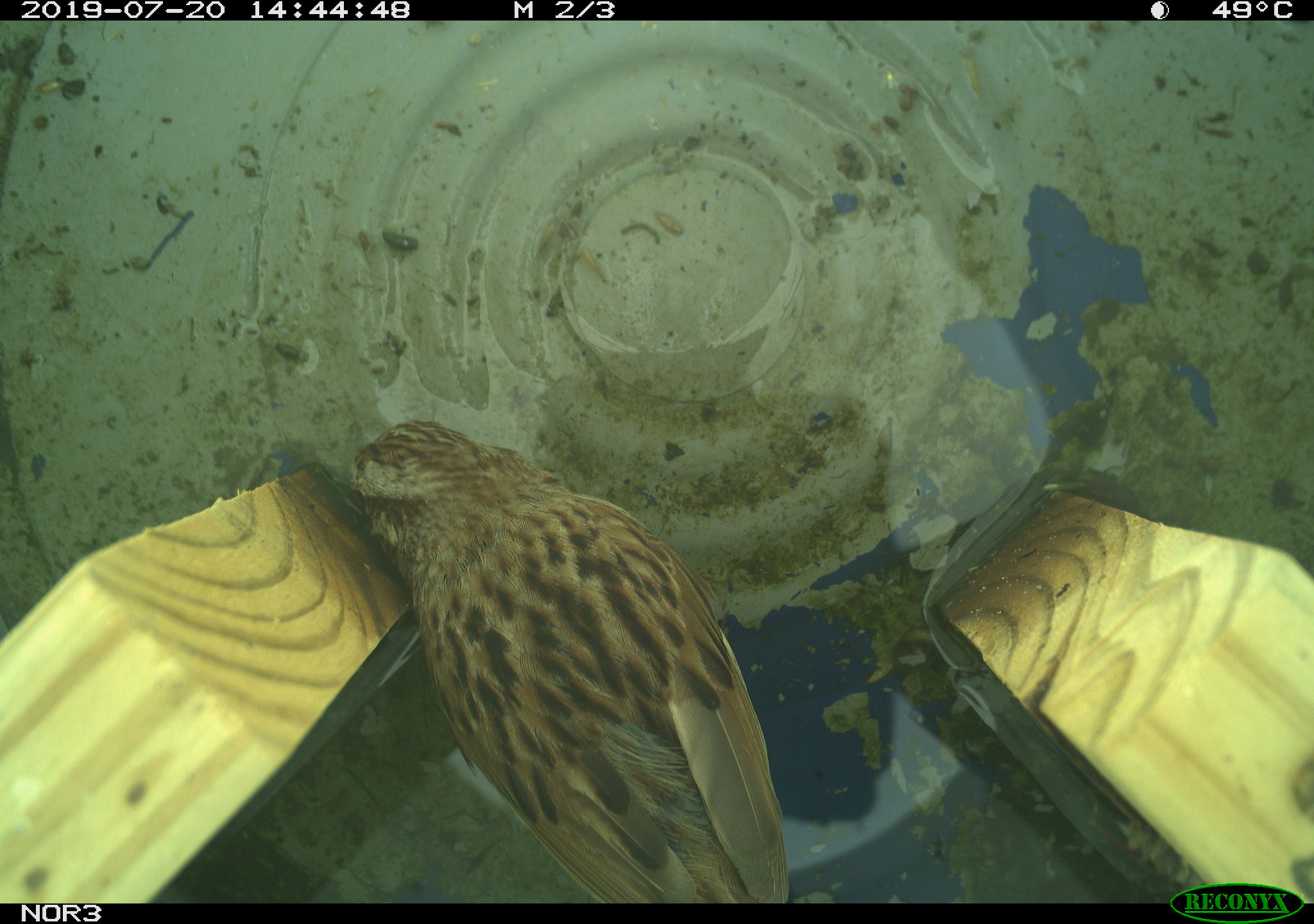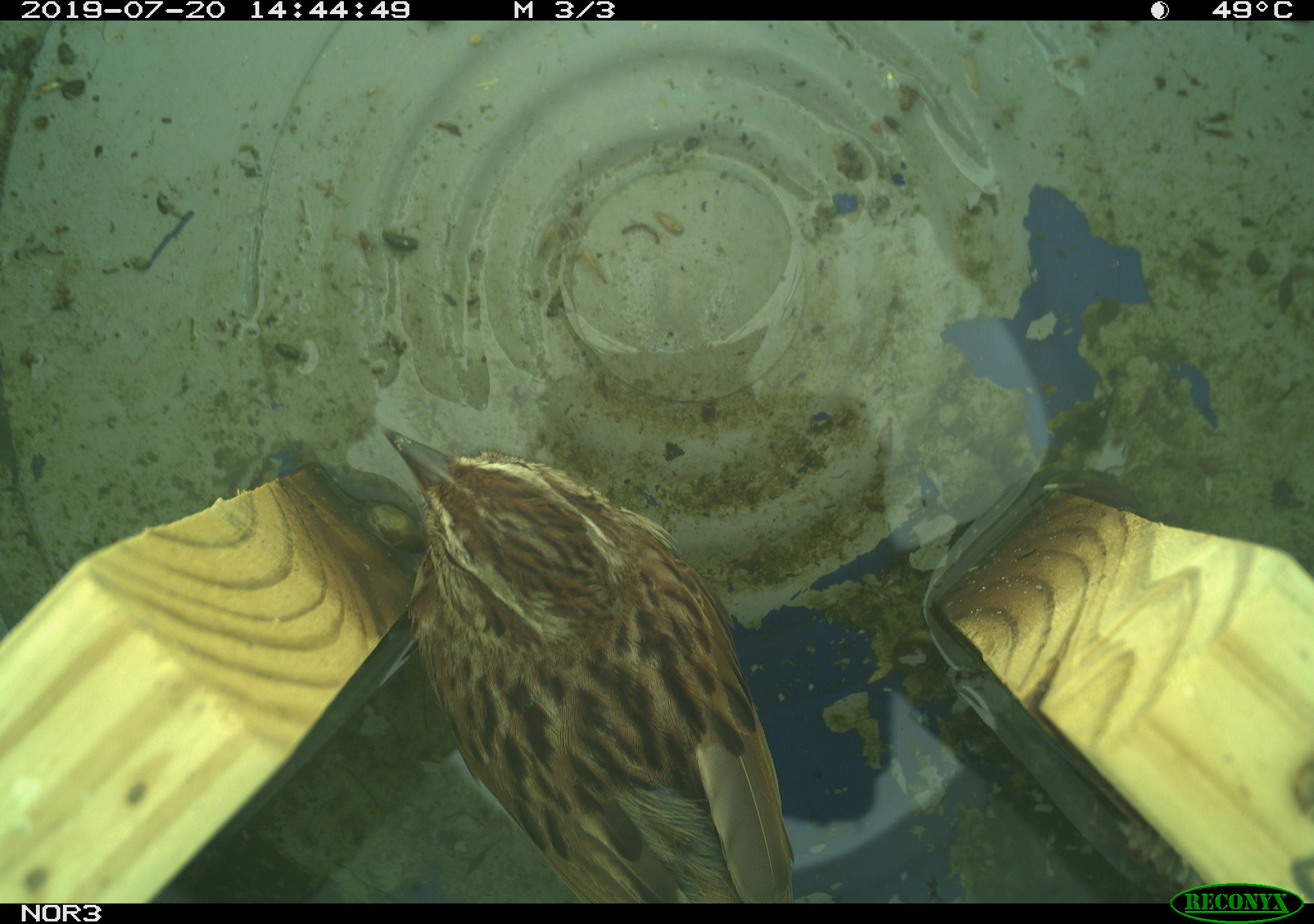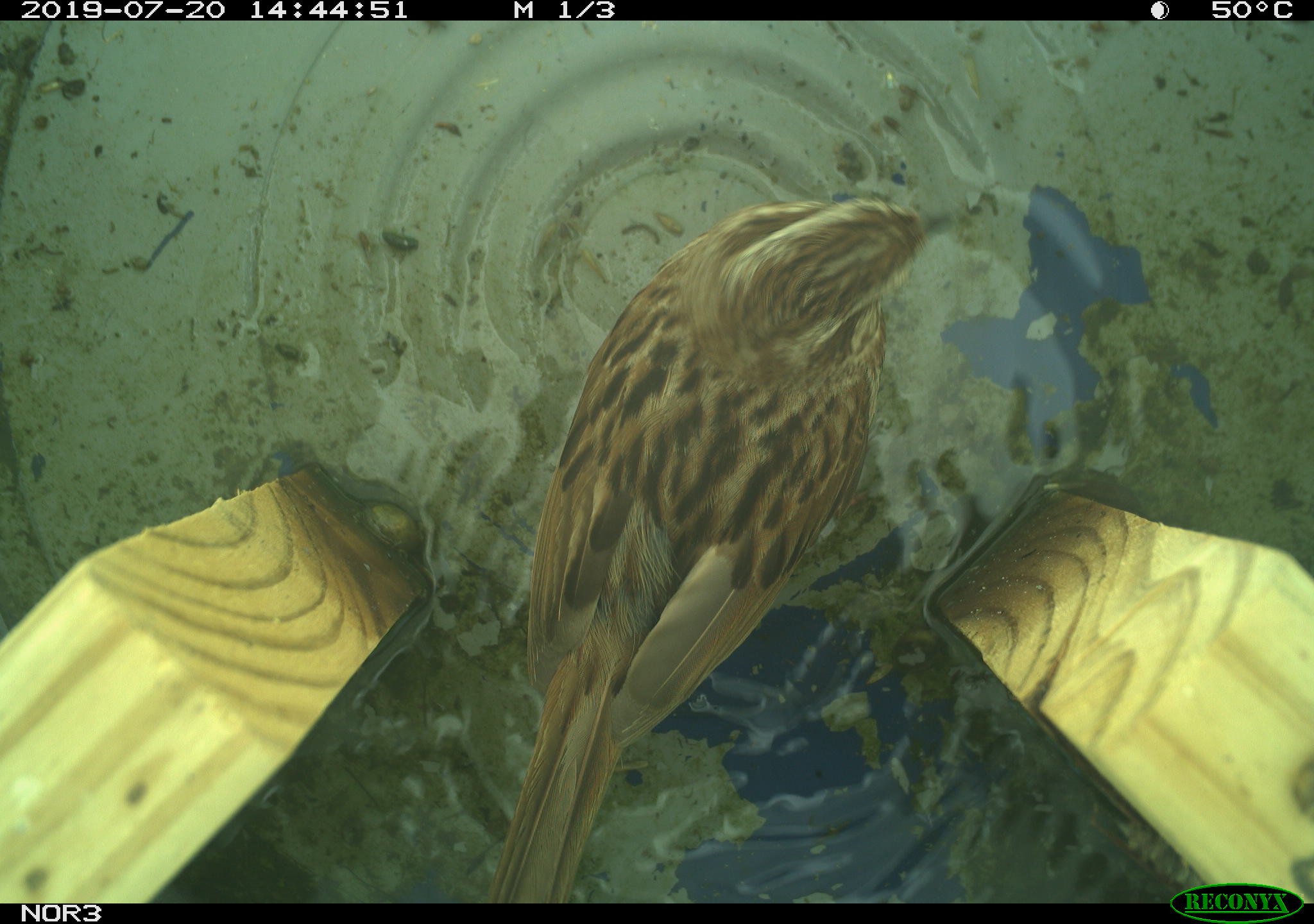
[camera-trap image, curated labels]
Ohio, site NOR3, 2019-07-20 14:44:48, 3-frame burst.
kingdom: Animalia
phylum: Chordata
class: Aves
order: Passeriformes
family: Passerellidae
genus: Melospiza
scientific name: Melospiza melodia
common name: song sparrow